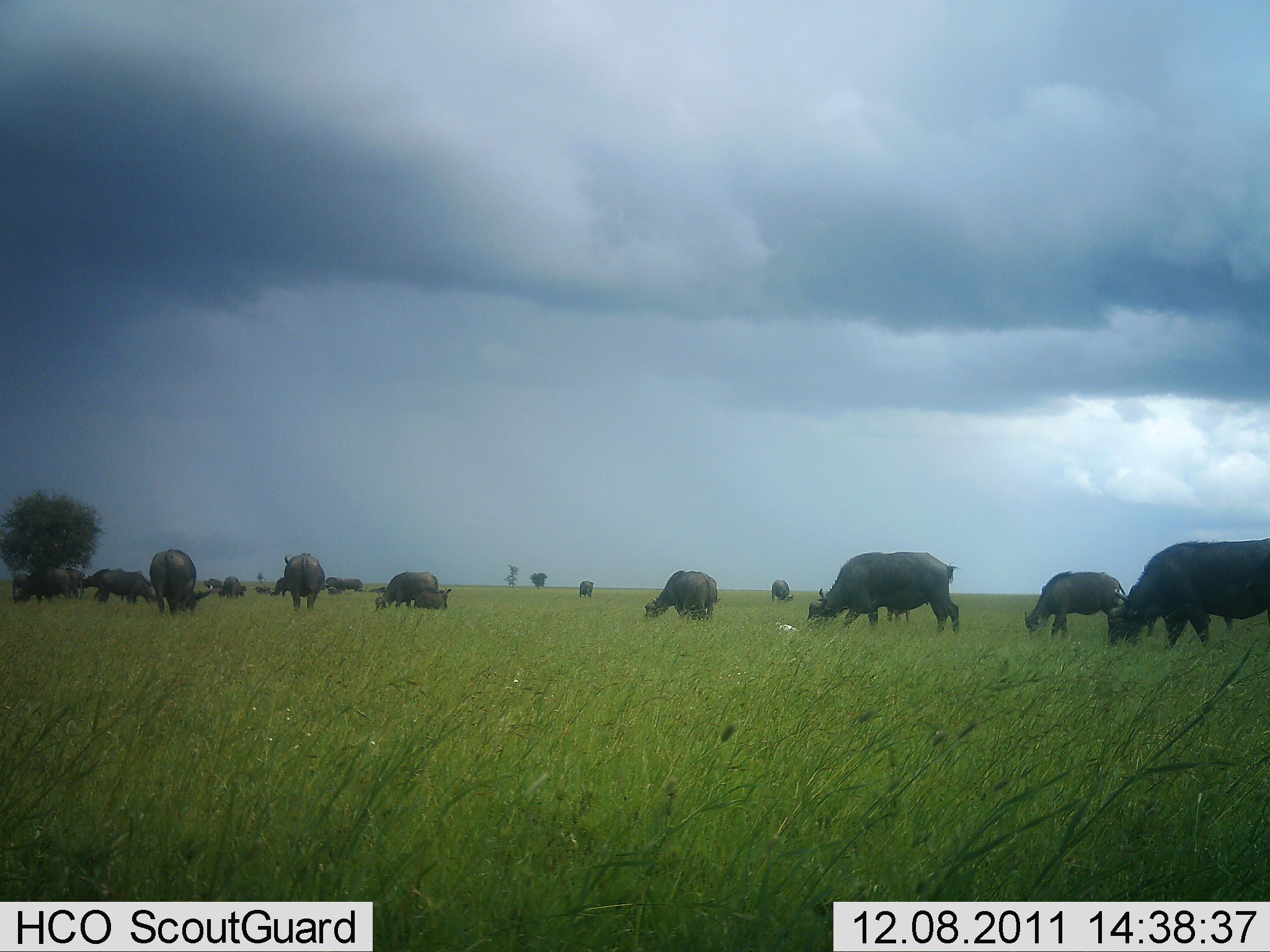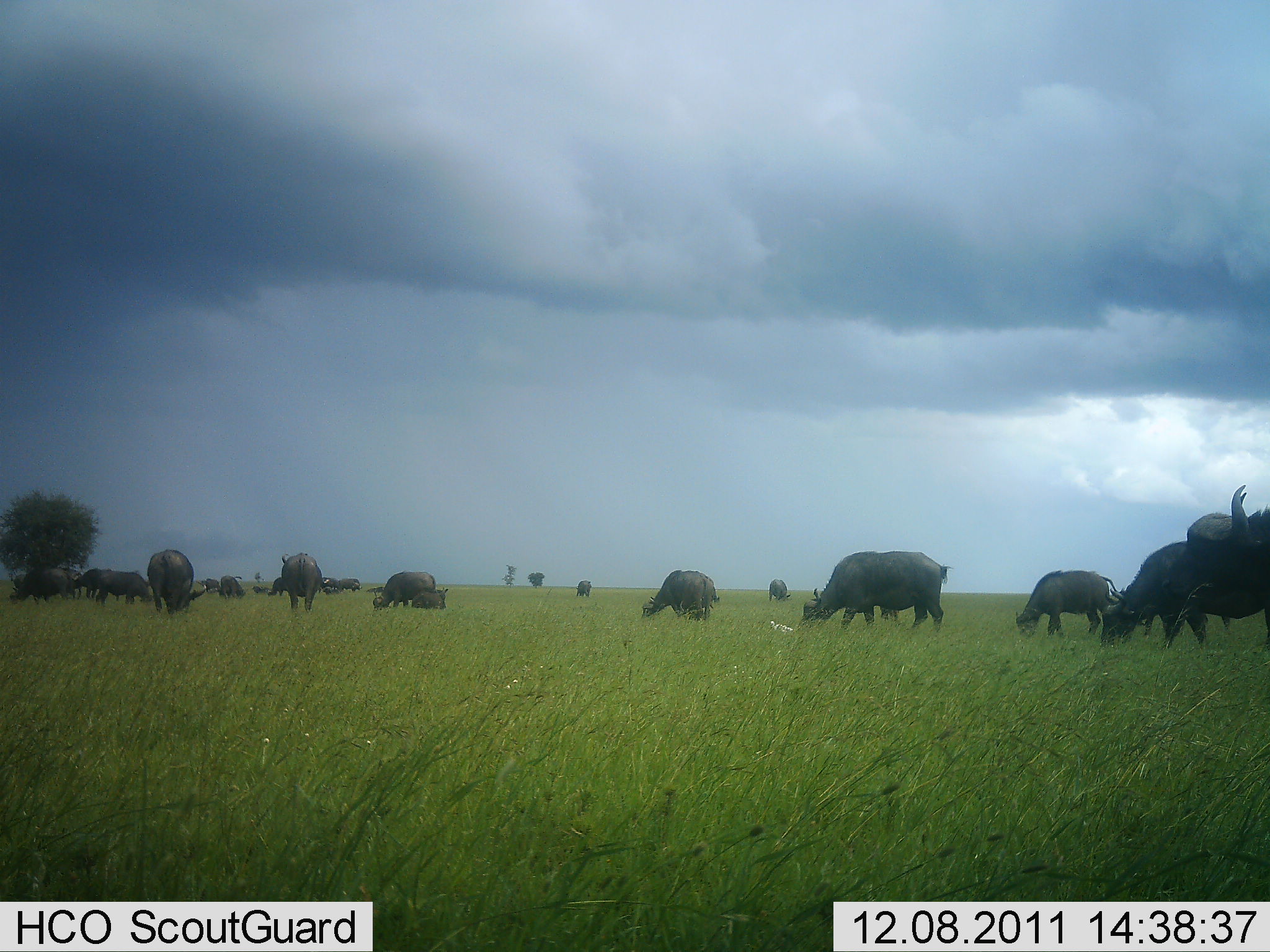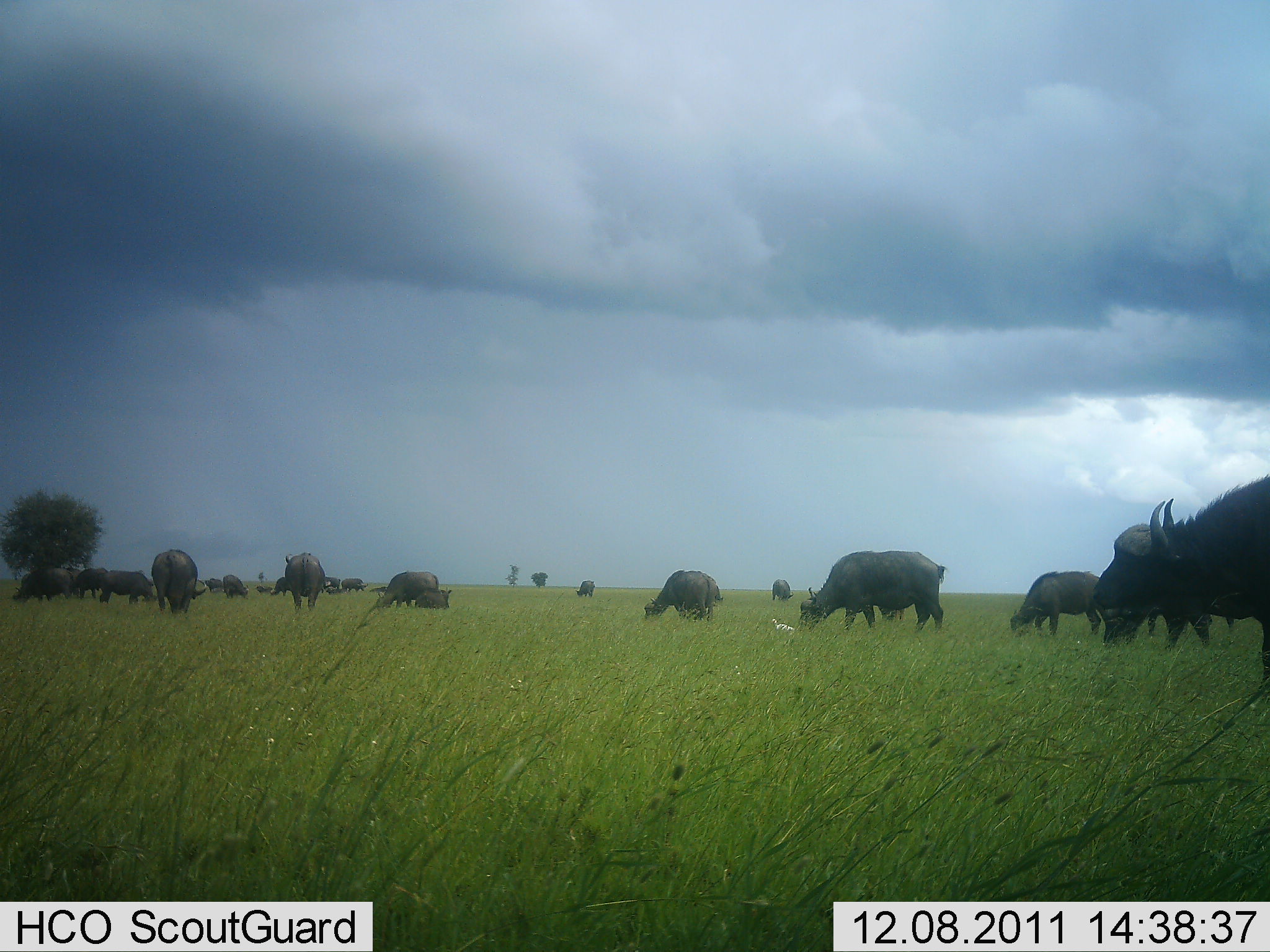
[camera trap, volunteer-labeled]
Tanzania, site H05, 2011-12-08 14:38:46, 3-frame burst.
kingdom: Animalia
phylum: Chordata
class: Mammalia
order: Artiodactyla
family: Bovidae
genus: Syncerus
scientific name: Syncerus caffer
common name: cape buffalo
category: buffalo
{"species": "buffalo (cape buffalo) (Syncerus caffer)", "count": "11-50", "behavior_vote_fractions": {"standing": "43%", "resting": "21%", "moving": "29%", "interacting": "0%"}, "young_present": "21%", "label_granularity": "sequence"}